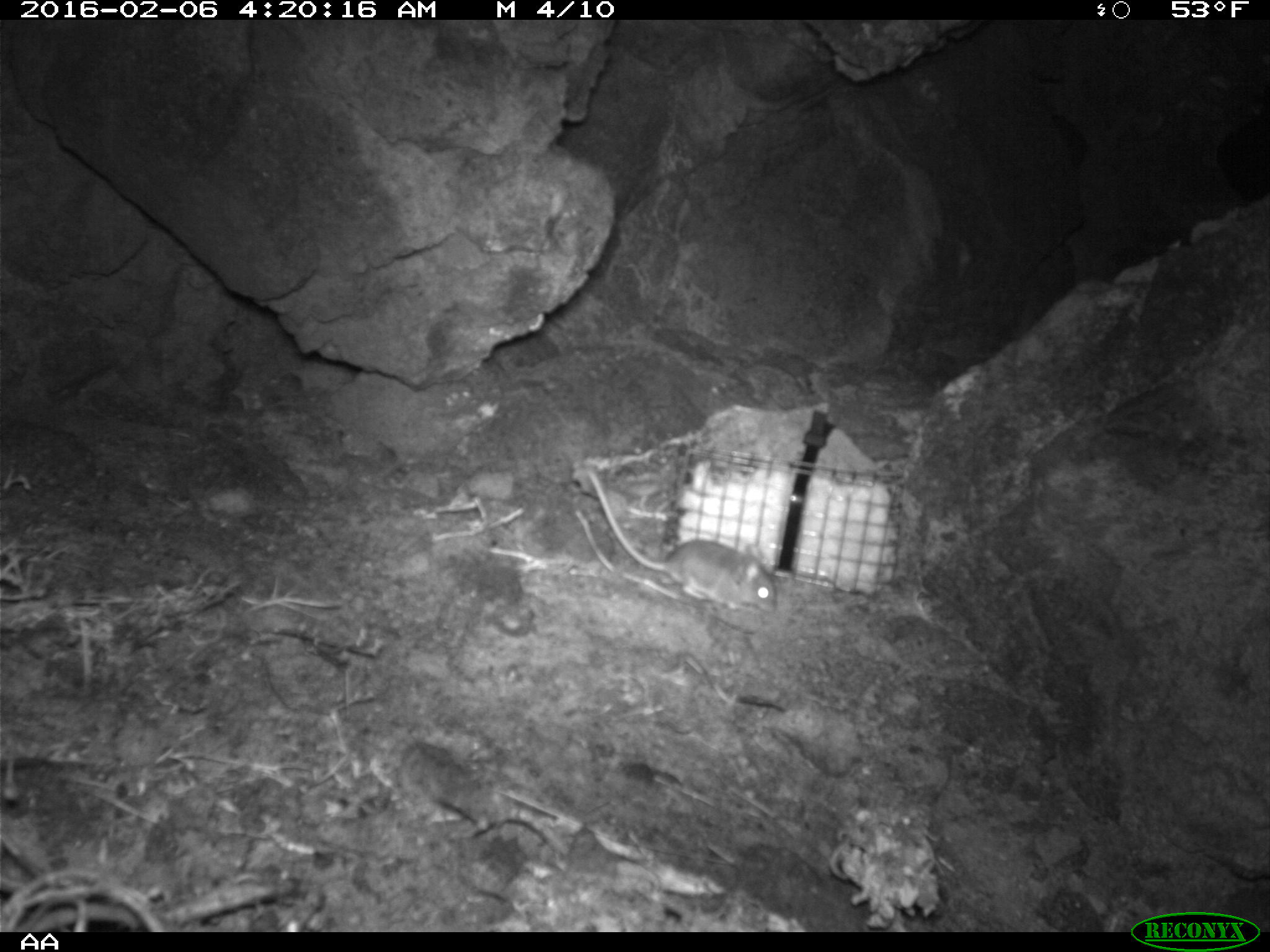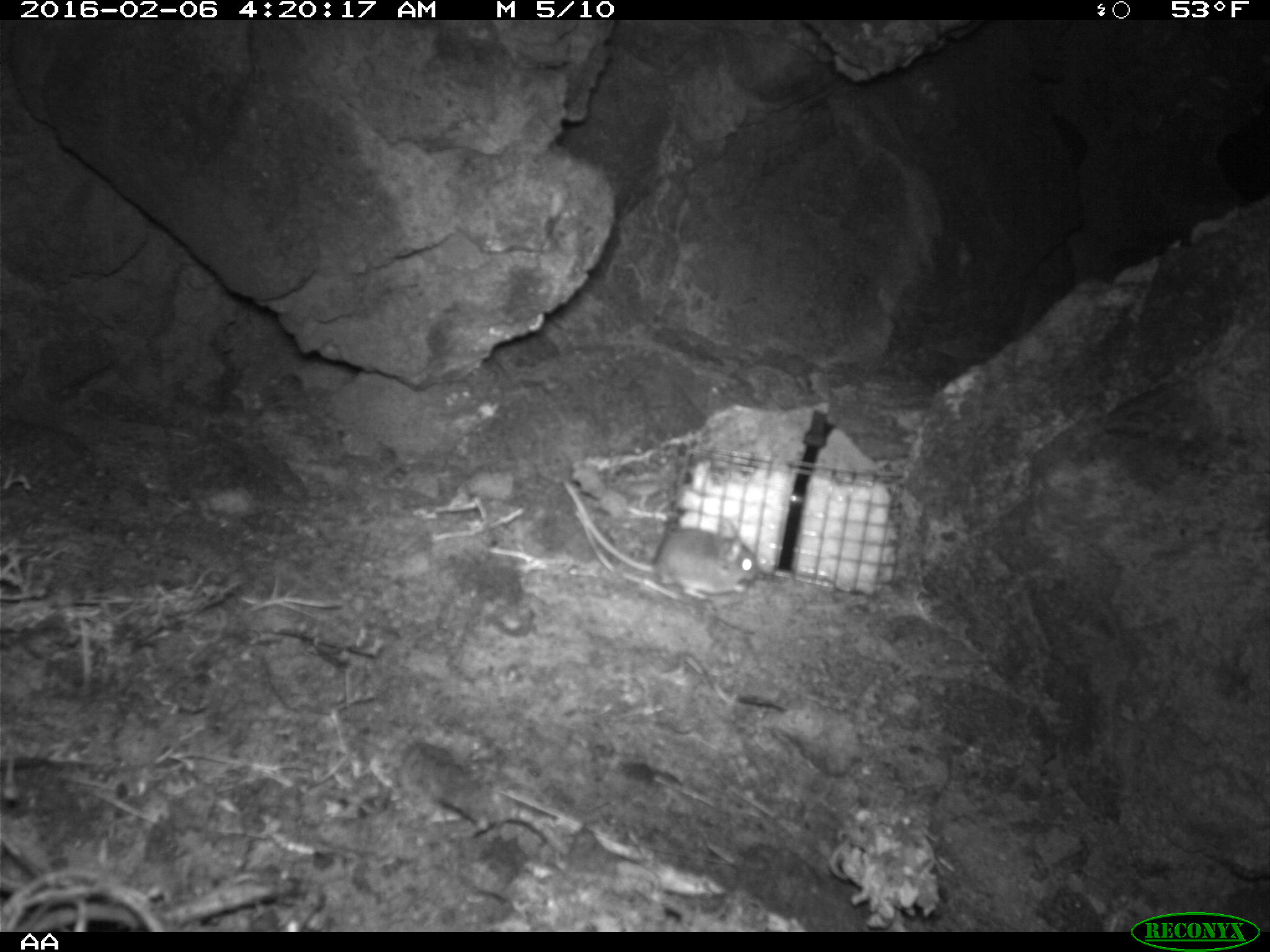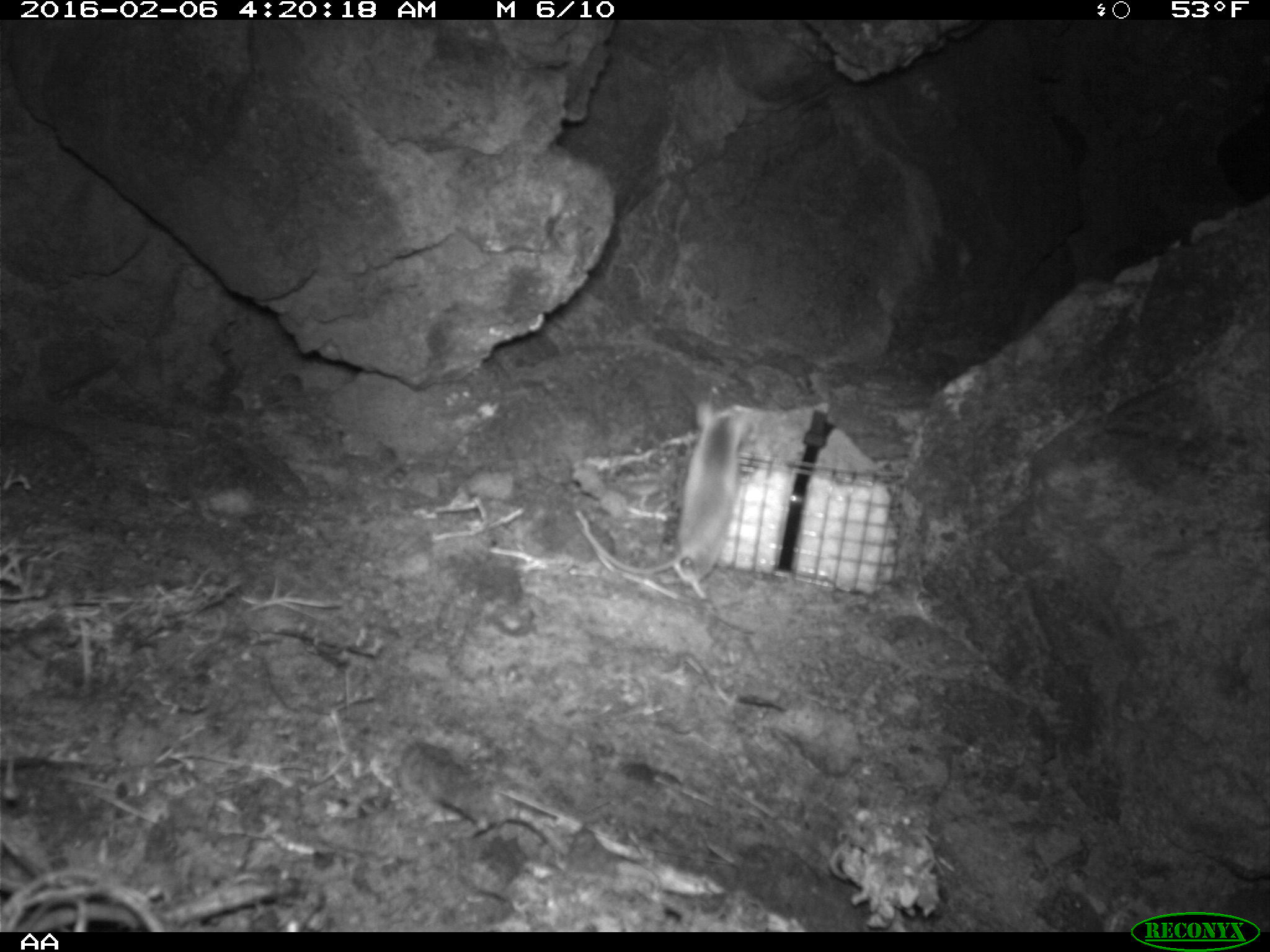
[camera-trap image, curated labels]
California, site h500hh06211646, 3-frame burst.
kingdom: Animalia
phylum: Chordata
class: Mammalia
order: Rodentia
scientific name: Rodentia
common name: rodent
Rodent (Rodentia).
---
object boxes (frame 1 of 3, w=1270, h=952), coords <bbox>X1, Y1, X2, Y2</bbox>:
rodent: <bbox>585, 465, 778, 612</bbox>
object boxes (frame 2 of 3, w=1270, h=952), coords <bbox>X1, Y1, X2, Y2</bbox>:
rodent: <bbox>563, 479, 761, 602</bbox>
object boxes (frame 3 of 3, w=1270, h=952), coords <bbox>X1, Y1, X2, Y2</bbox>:
rodent: <bbox>579, 398, 755, 597</bbox>